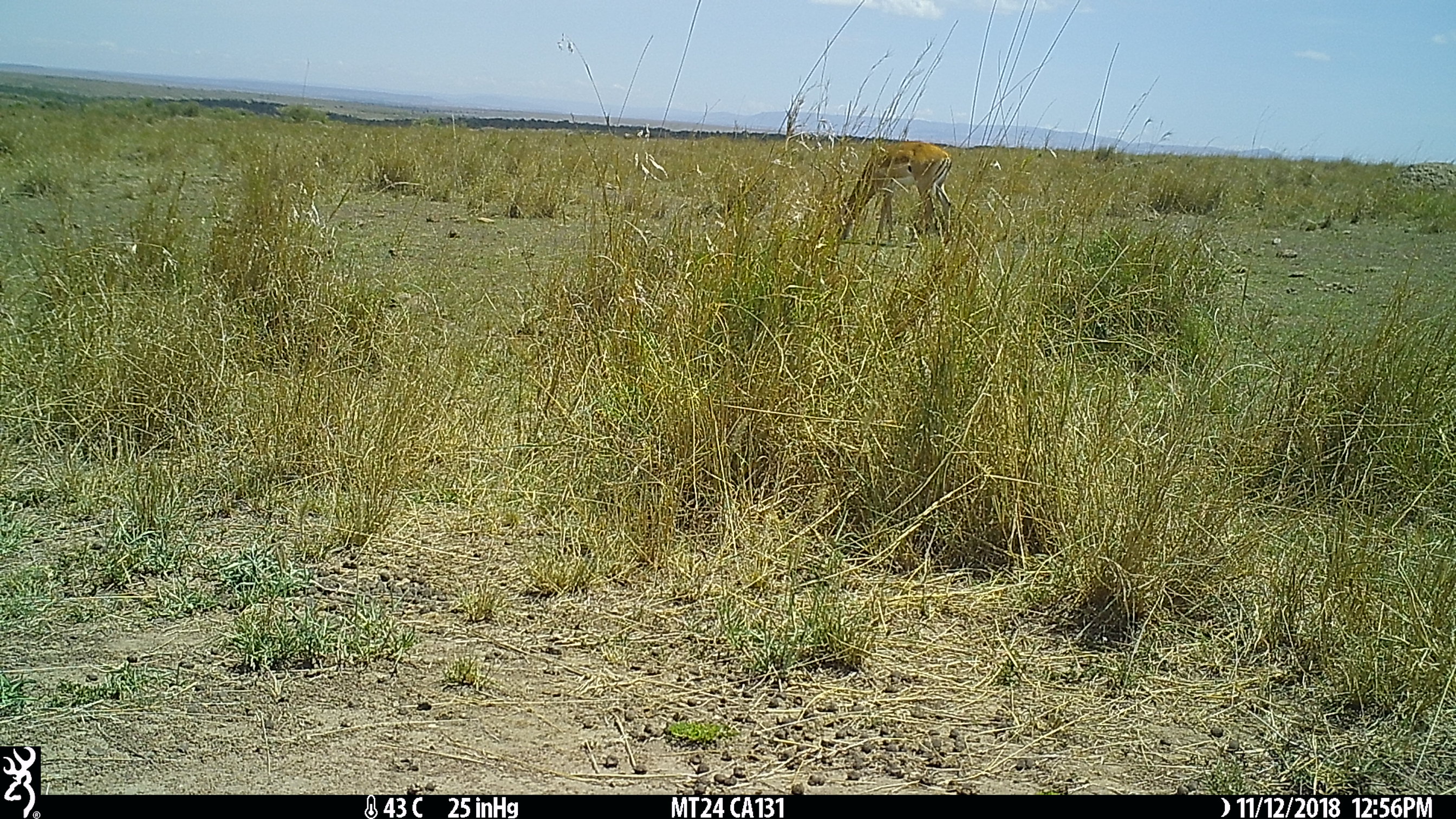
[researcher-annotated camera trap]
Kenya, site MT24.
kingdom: Animalia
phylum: Chordata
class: Mammalia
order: Artiodactyla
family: Bovidae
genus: Aepyceros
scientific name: Aepyceros melampus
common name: impala